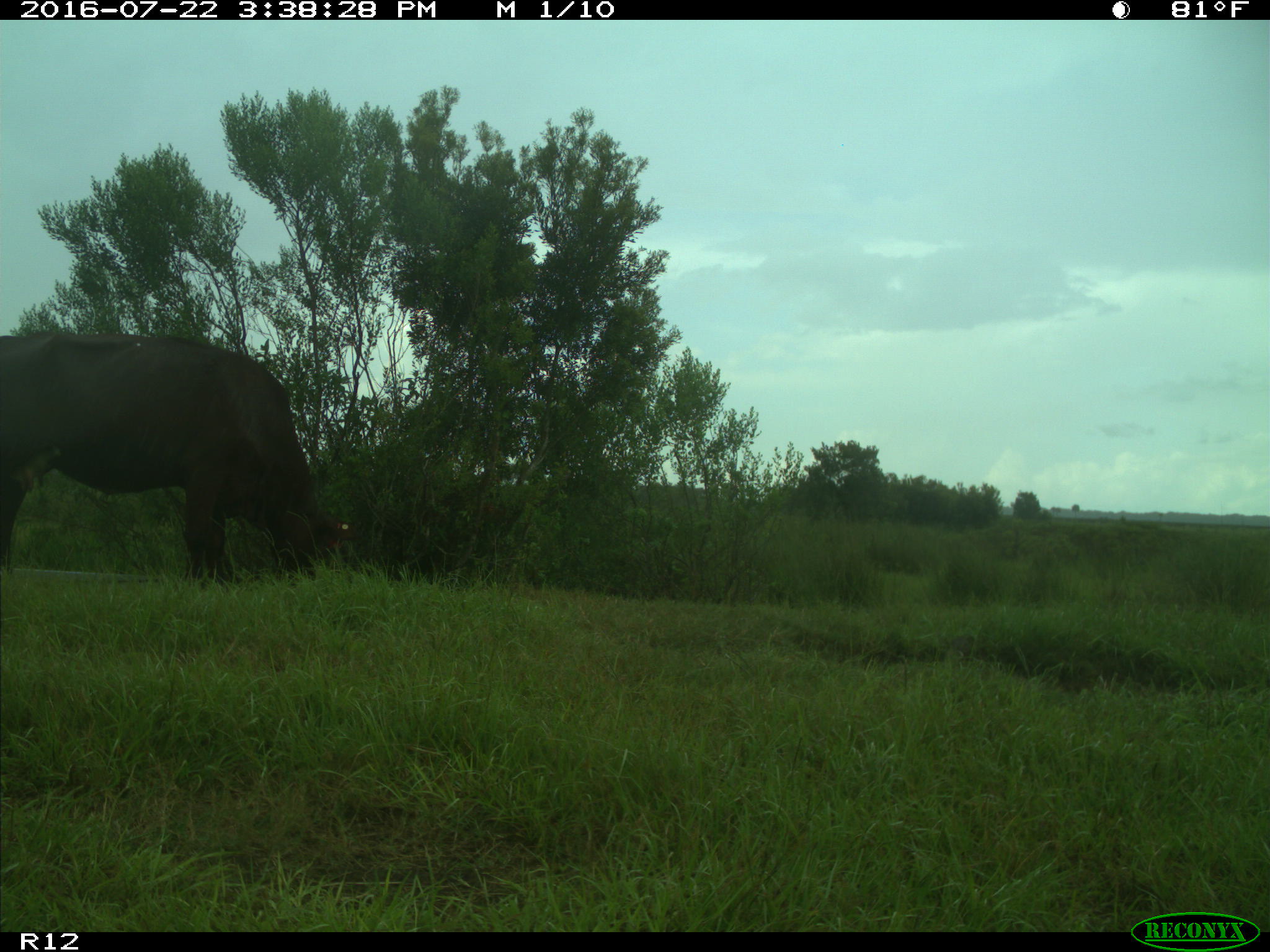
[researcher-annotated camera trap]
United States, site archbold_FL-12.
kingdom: Animalia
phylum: Chordata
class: Mammalia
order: Artiodactyla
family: Bovidae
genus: Bos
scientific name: Bos taurus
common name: domestic cow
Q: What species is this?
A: Bos taurus (domestic cow).